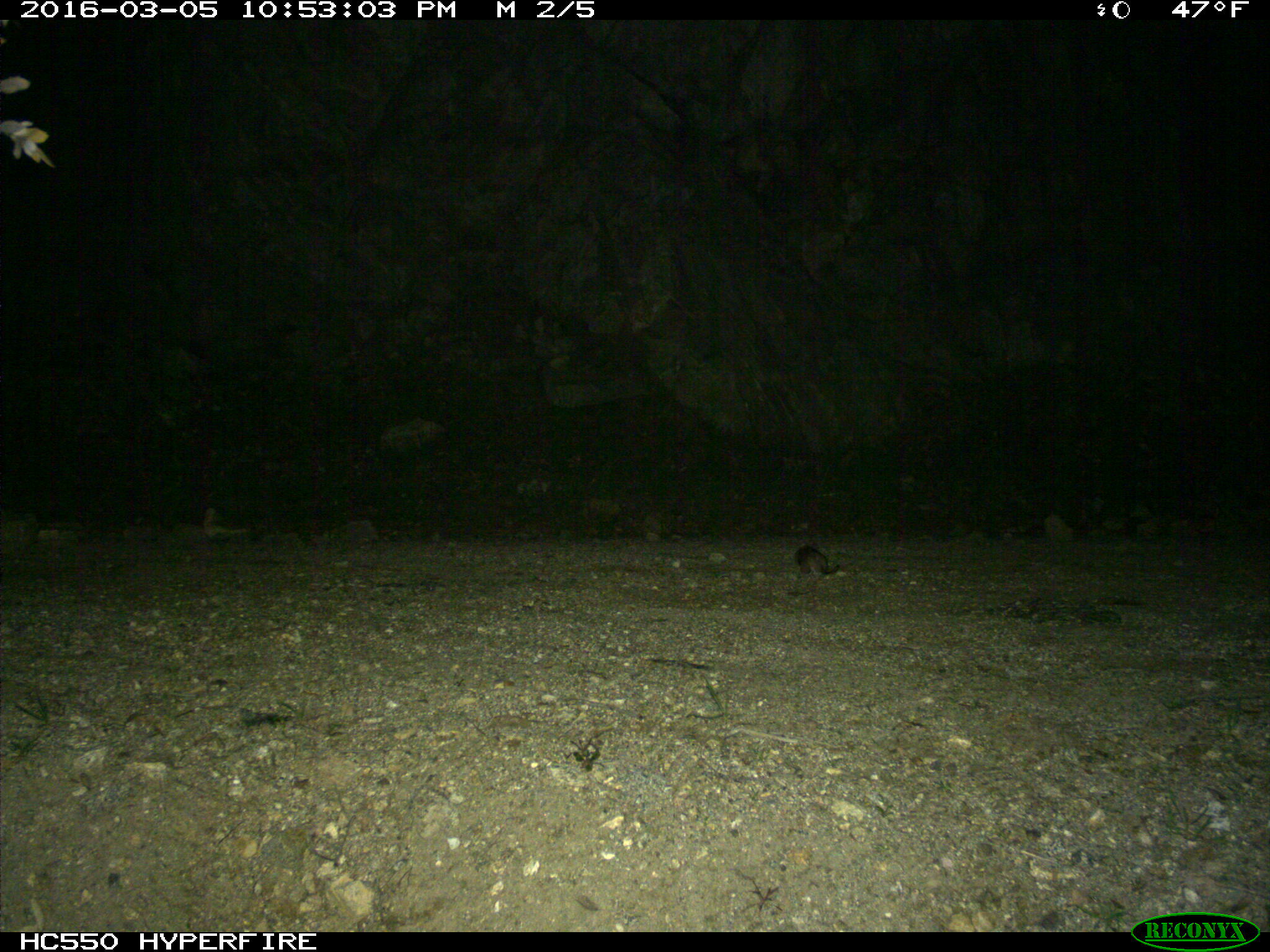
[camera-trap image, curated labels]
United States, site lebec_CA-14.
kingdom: Animalia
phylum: Chordata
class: Mammalia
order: Rodentia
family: Cricetidae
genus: Neotoma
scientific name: Neotoma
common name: pack rat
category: unidentified pack rat